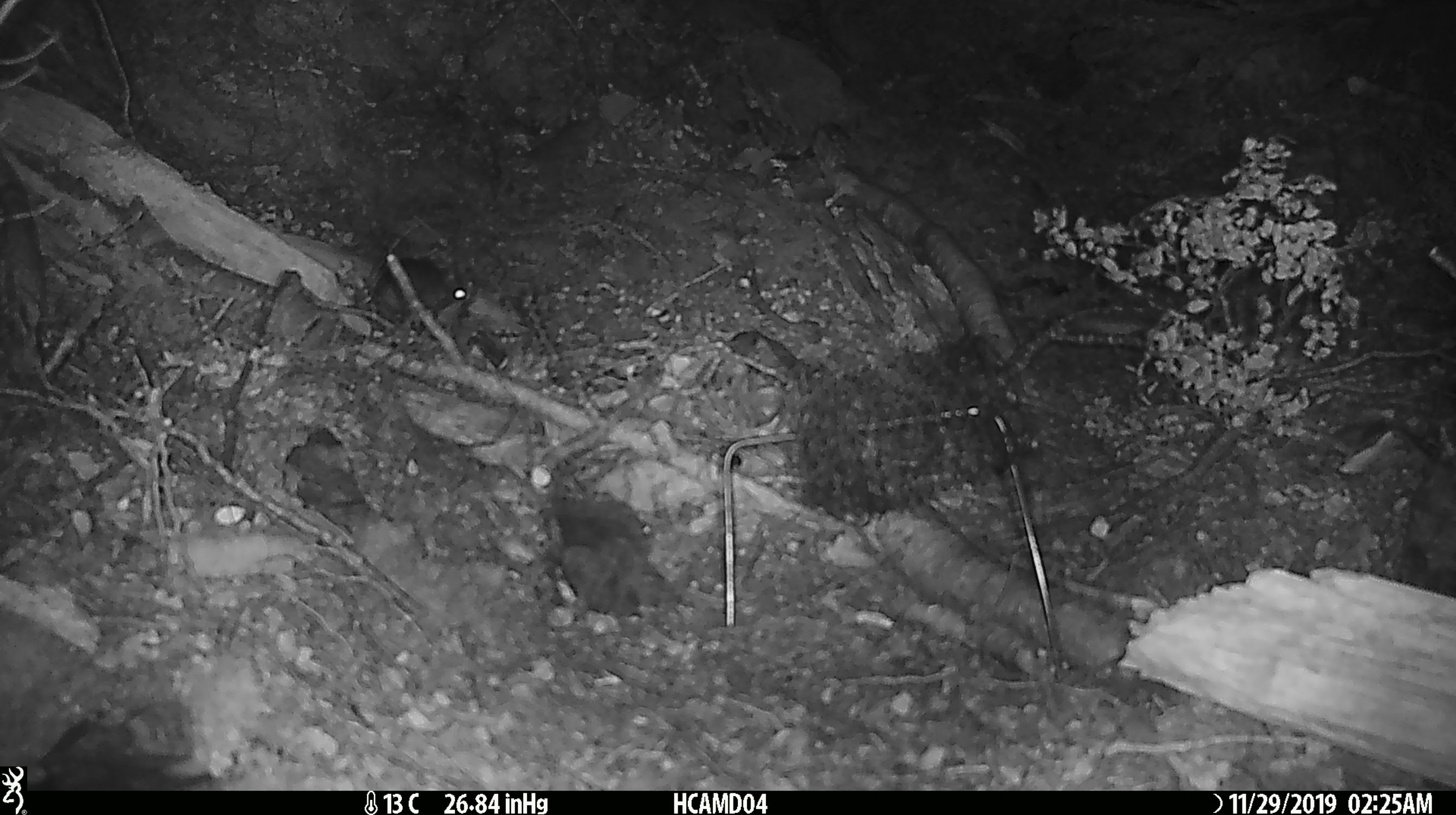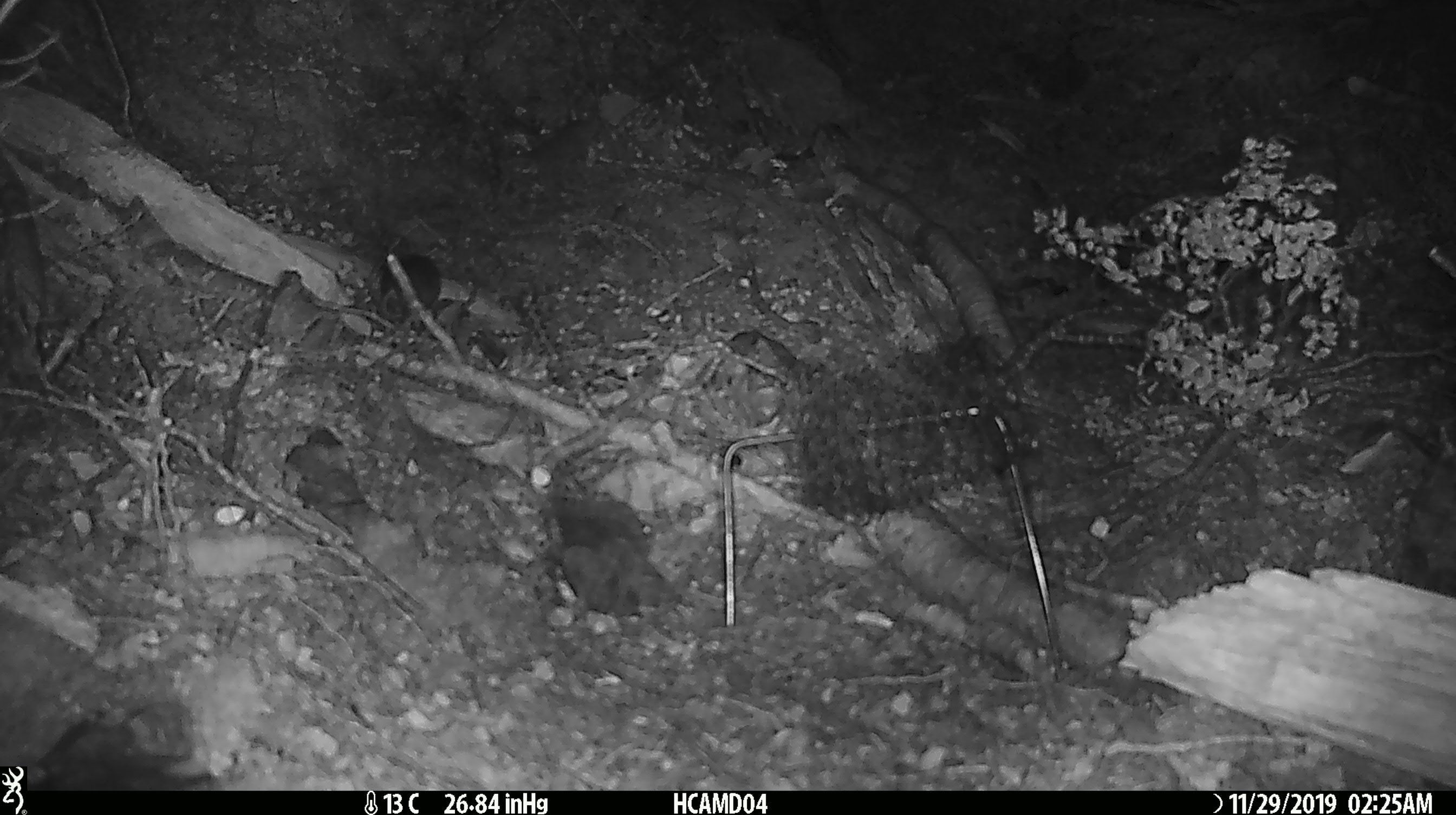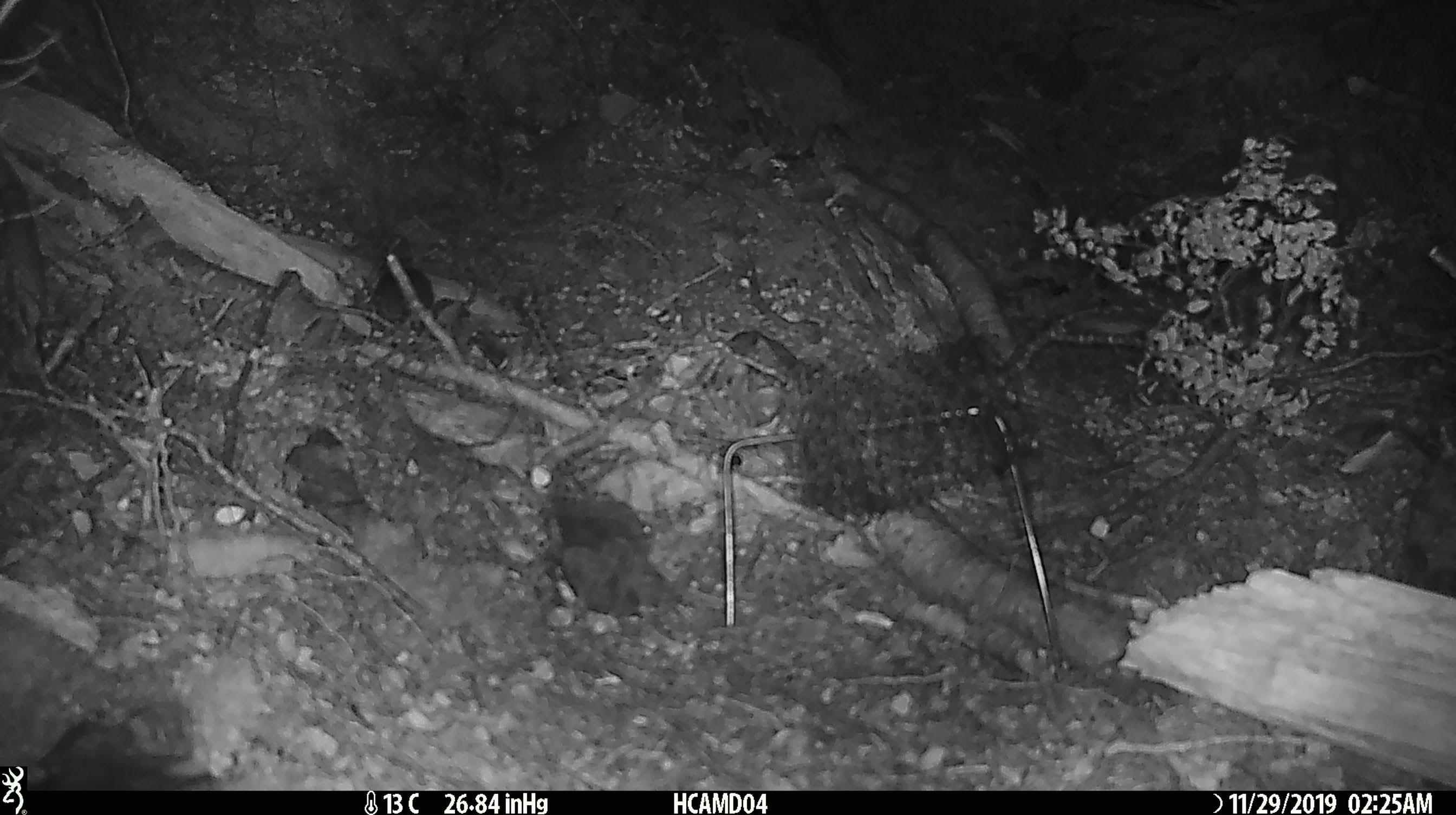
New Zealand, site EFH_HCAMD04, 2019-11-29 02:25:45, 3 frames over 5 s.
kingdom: Animalia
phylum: Chordata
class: Mammalia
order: Rodentia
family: Muridae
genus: Mus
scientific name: Mus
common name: mouse